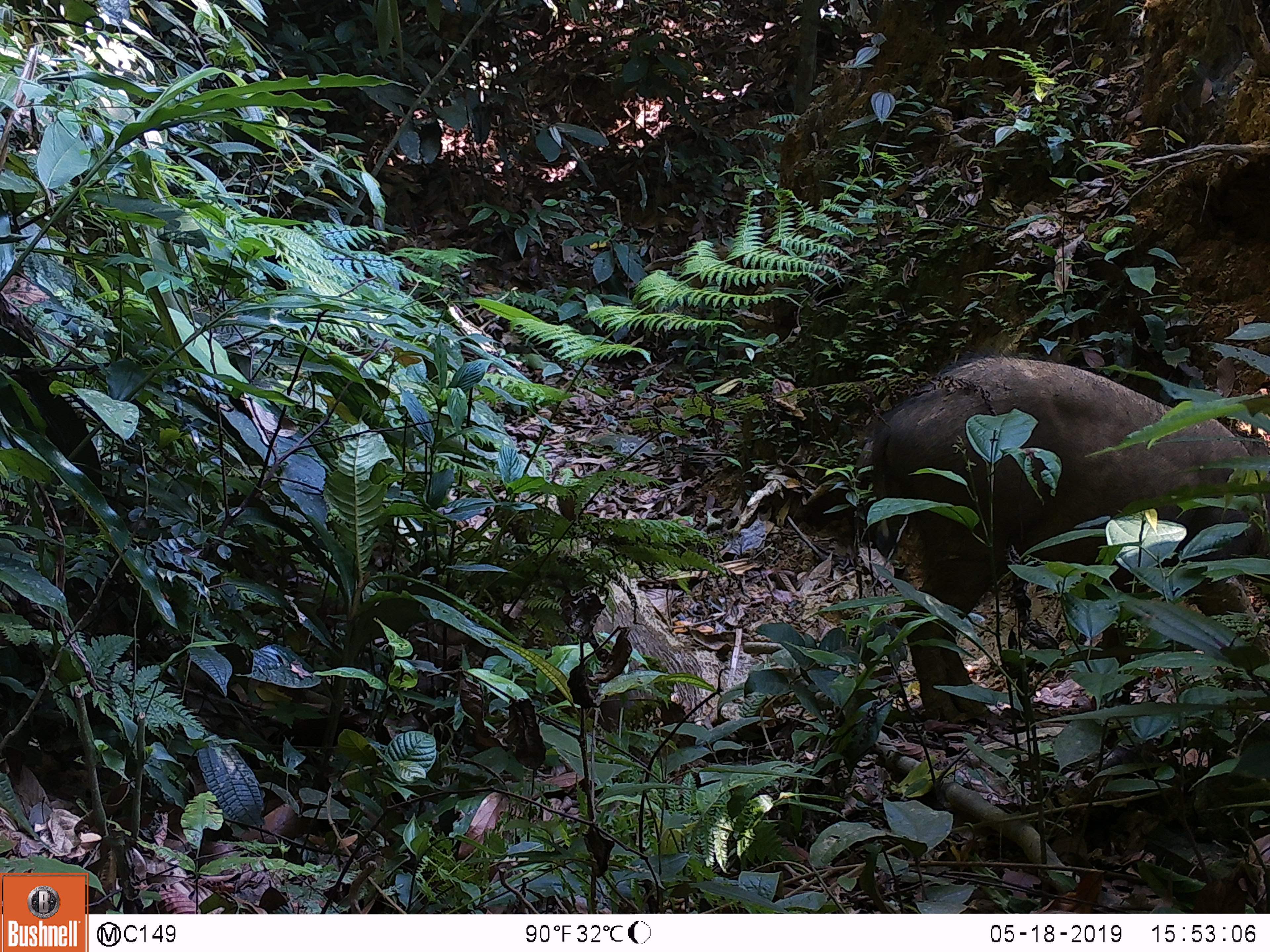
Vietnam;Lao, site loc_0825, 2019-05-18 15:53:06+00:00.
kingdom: Animalia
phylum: Chordata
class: Mammalia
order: Artiodactyla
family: Suidae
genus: Sus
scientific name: Sus scrofa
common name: eurasian wild pig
Eurasian wild pig (Sus scrofa). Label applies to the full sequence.